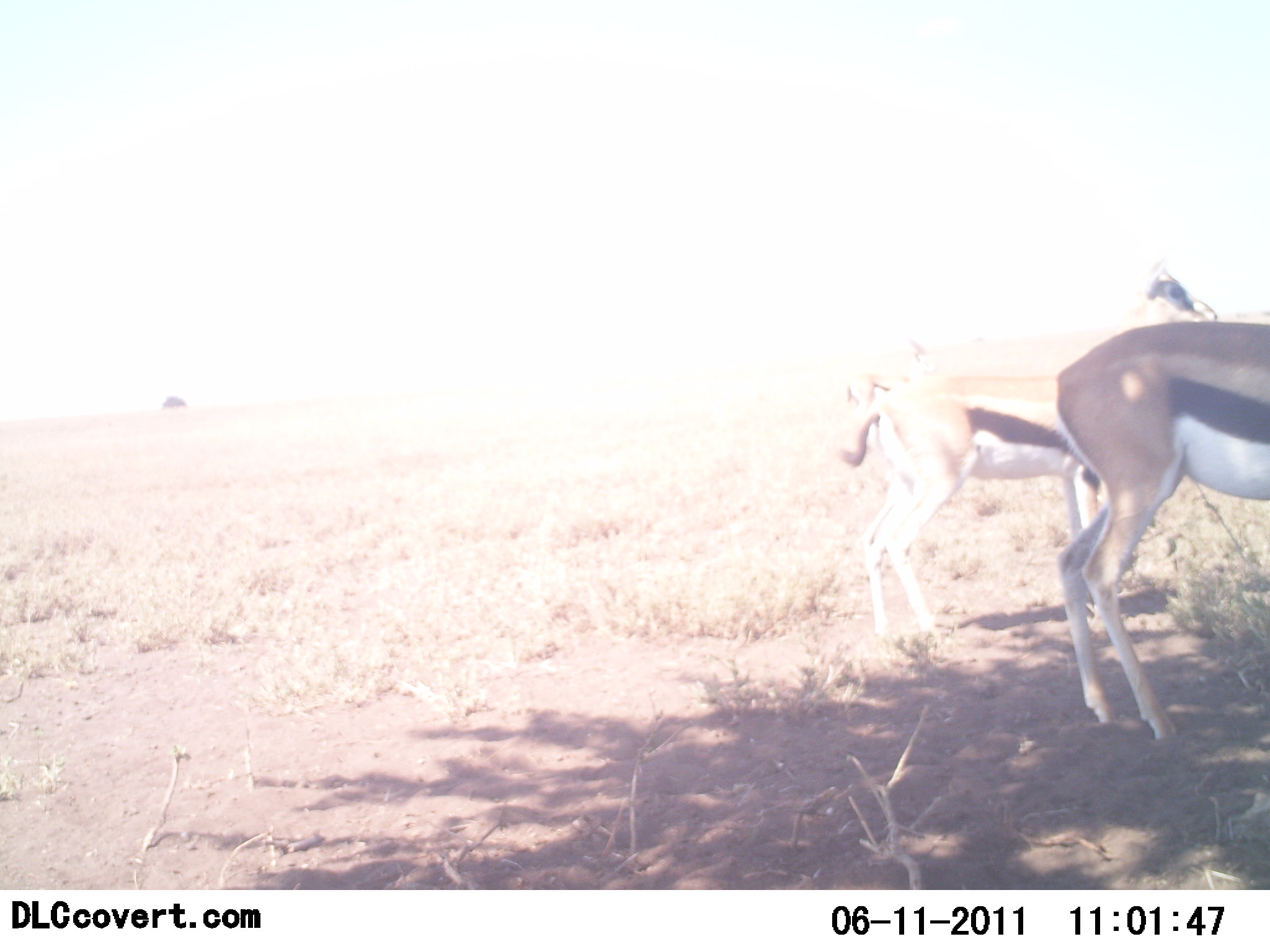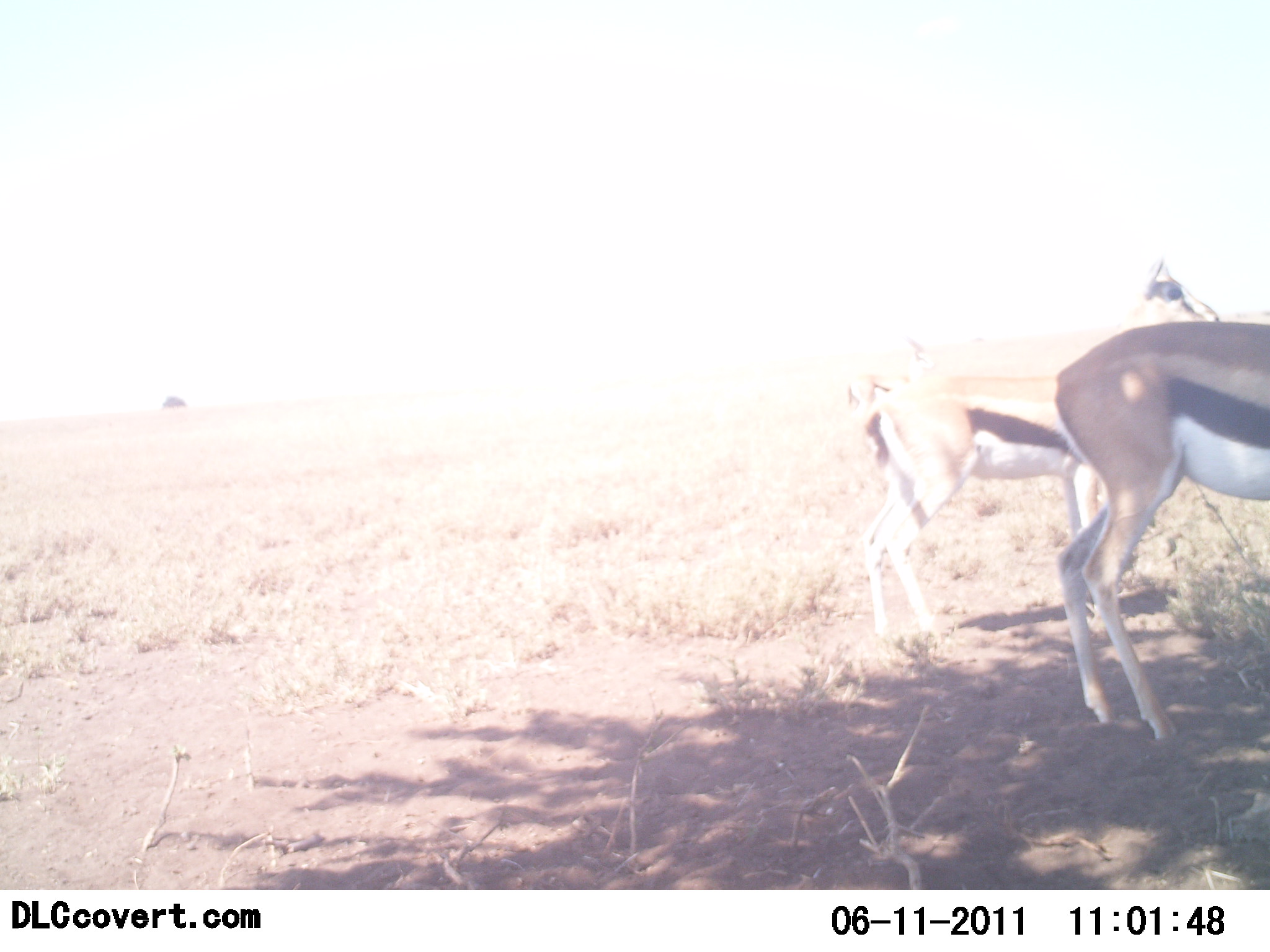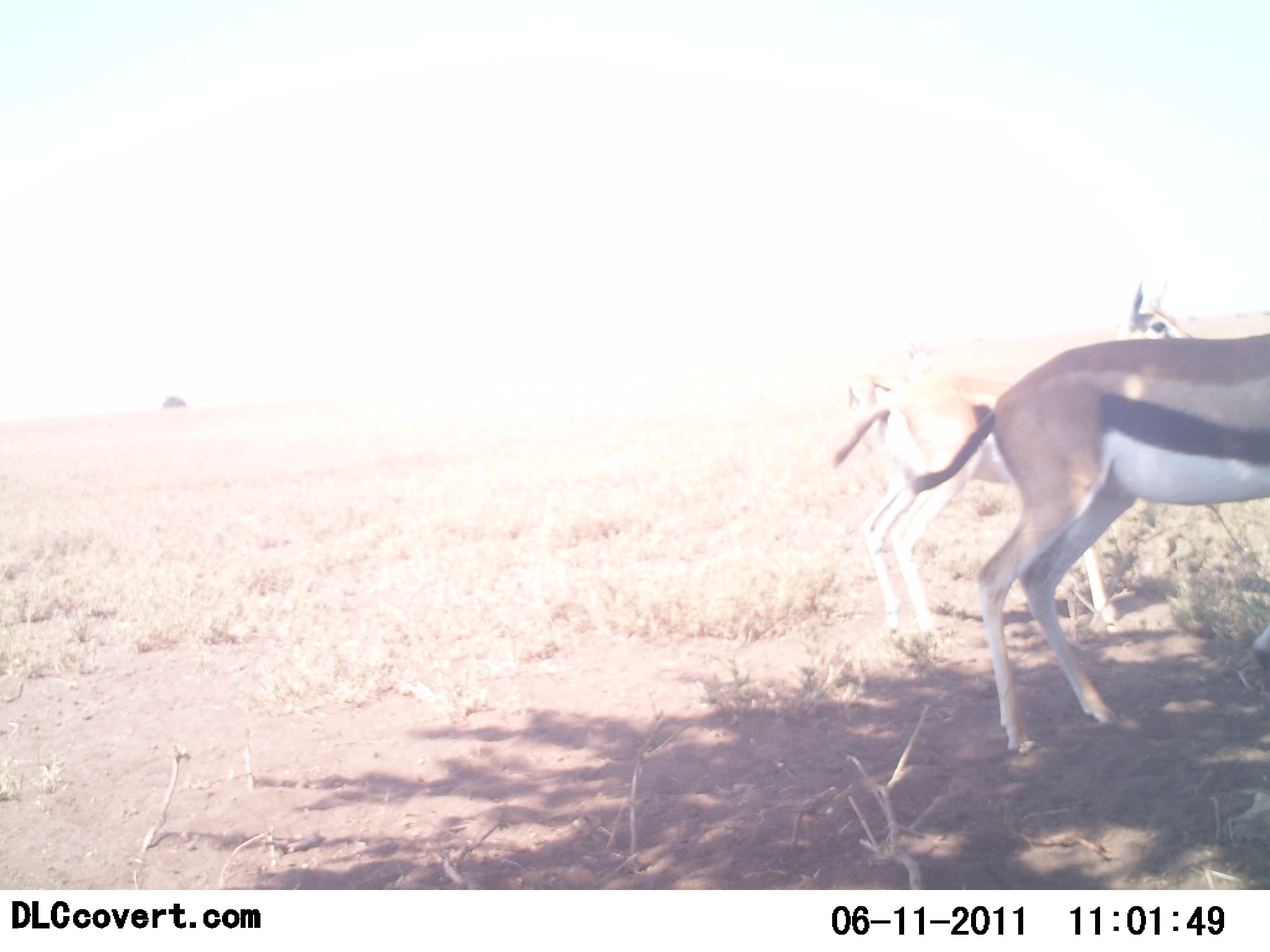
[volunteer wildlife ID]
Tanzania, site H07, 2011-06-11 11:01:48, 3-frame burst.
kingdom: Animalia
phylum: Chordata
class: Mammalia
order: Artiodactyla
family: Bovidae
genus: Eudorcas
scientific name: Eudorcas thomsonii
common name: thomson's gazelle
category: gazellethomsons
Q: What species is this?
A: Gazellethomsons (thomson's gazelle) (Eudorcas thomsonii).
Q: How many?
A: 2.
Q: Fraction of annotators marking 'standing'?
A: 100%.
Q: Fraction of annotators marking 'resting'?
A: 0%.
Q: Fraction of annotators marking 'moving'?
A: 0%.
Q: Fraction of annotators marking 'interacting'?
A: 10%.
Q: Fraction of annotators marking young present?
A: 0%.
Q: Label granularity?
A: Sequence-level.